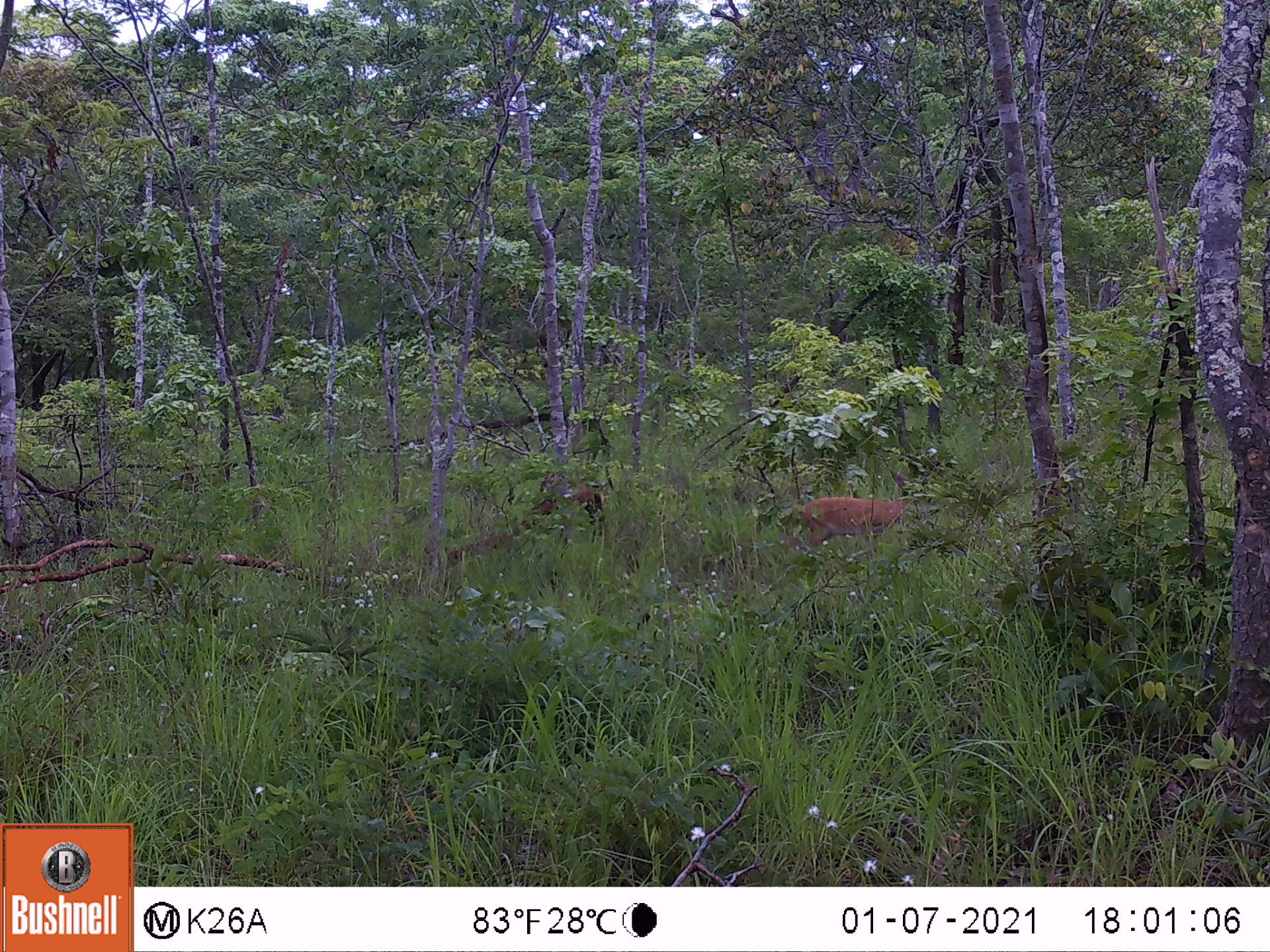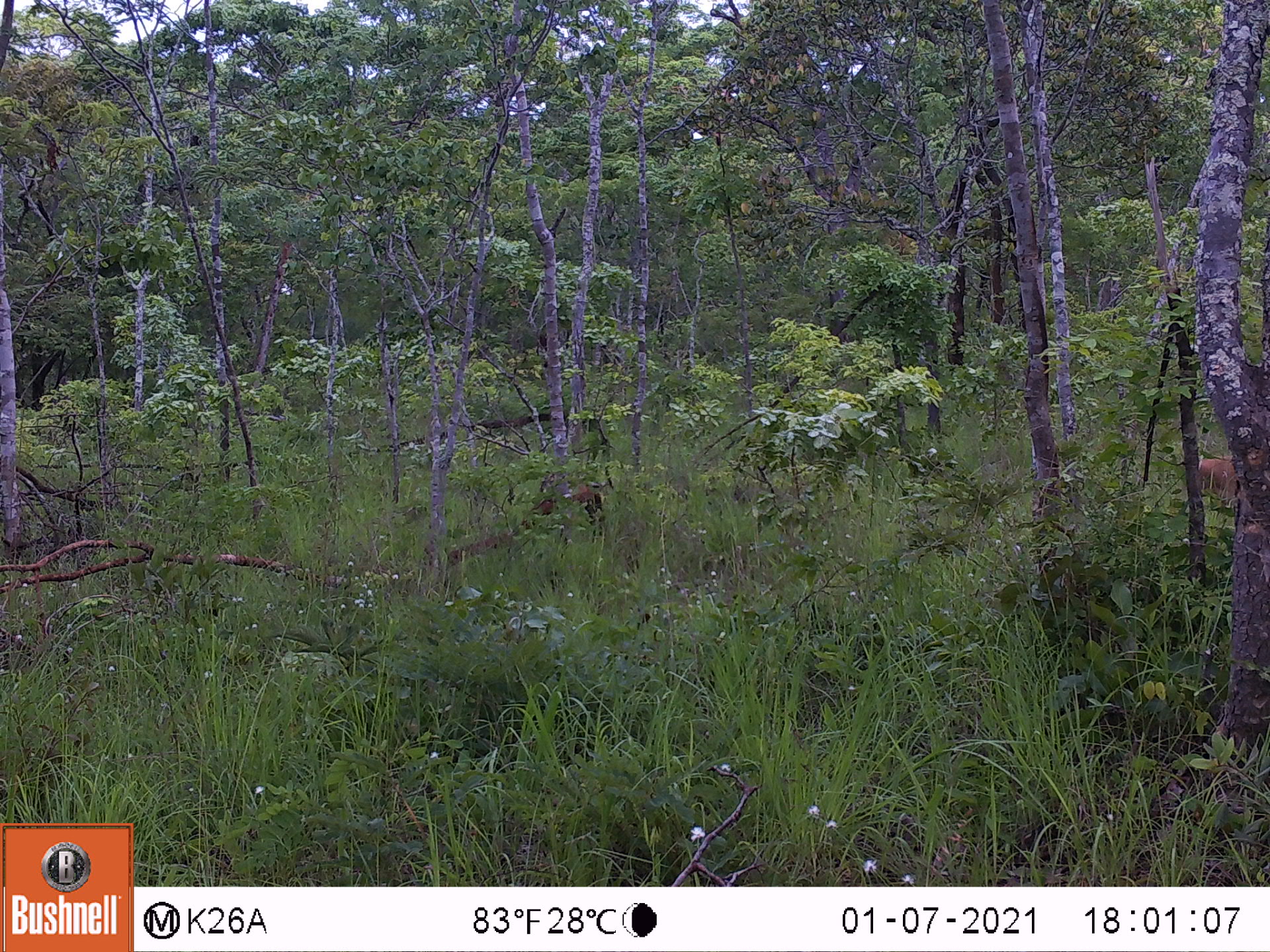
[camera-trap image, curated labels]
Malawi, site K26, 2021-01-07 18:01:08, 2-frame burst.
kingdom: Animalia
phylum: Chordata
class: Mammalia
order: Artiodactyla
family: Bovidae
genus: Sylvicapra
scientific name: Sylvicapra grimmia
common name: common duiker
Common duiker (Sylvicapra grimmia), count 1.